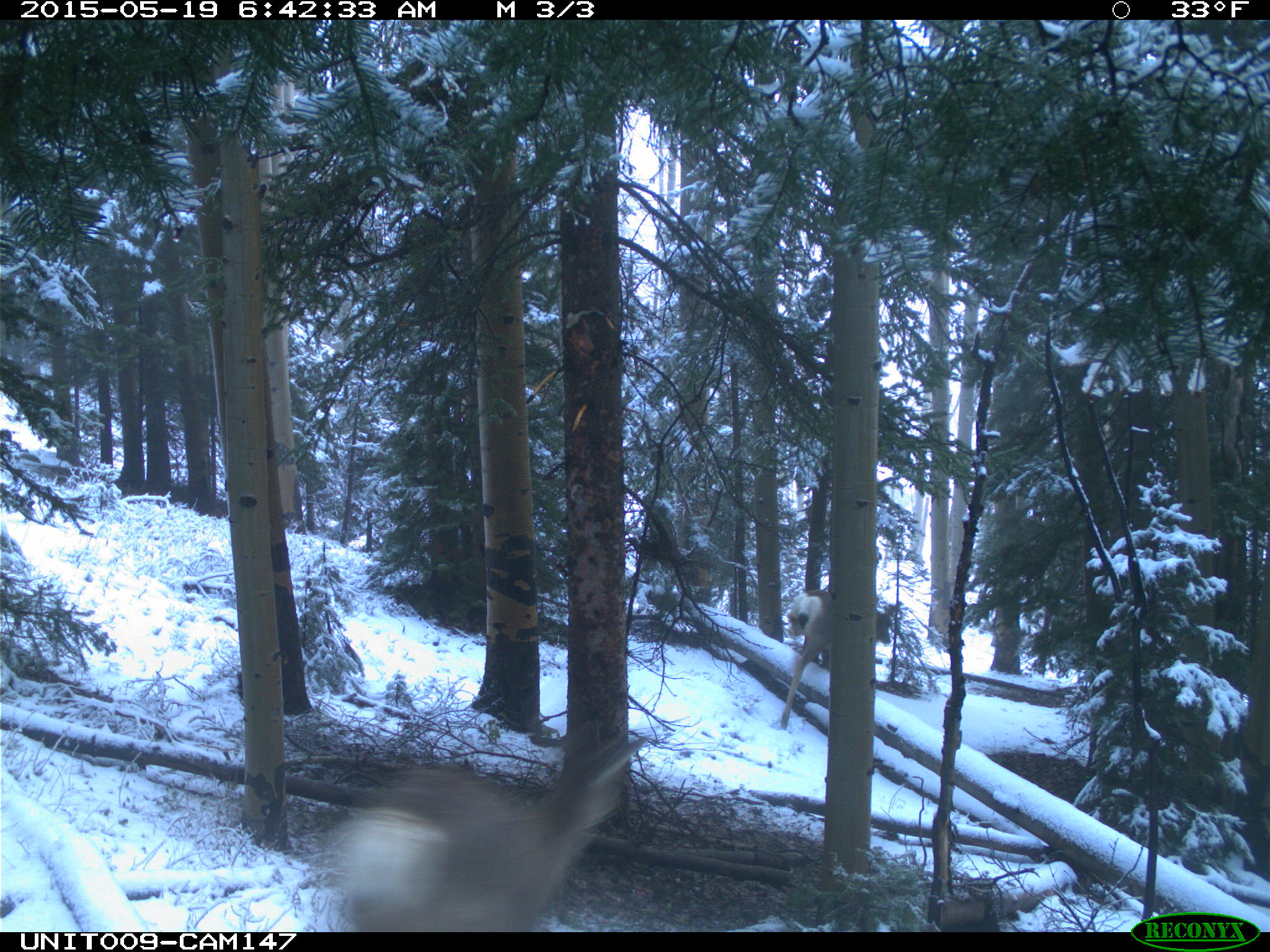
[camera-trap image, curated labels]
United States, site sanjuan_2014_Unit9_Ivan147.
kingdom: Animalia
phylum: Chordata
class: Mammalia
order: Artiodactyla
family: Cervidae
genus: Odocoileus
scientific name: Odocoileus hemionus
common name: mule deer